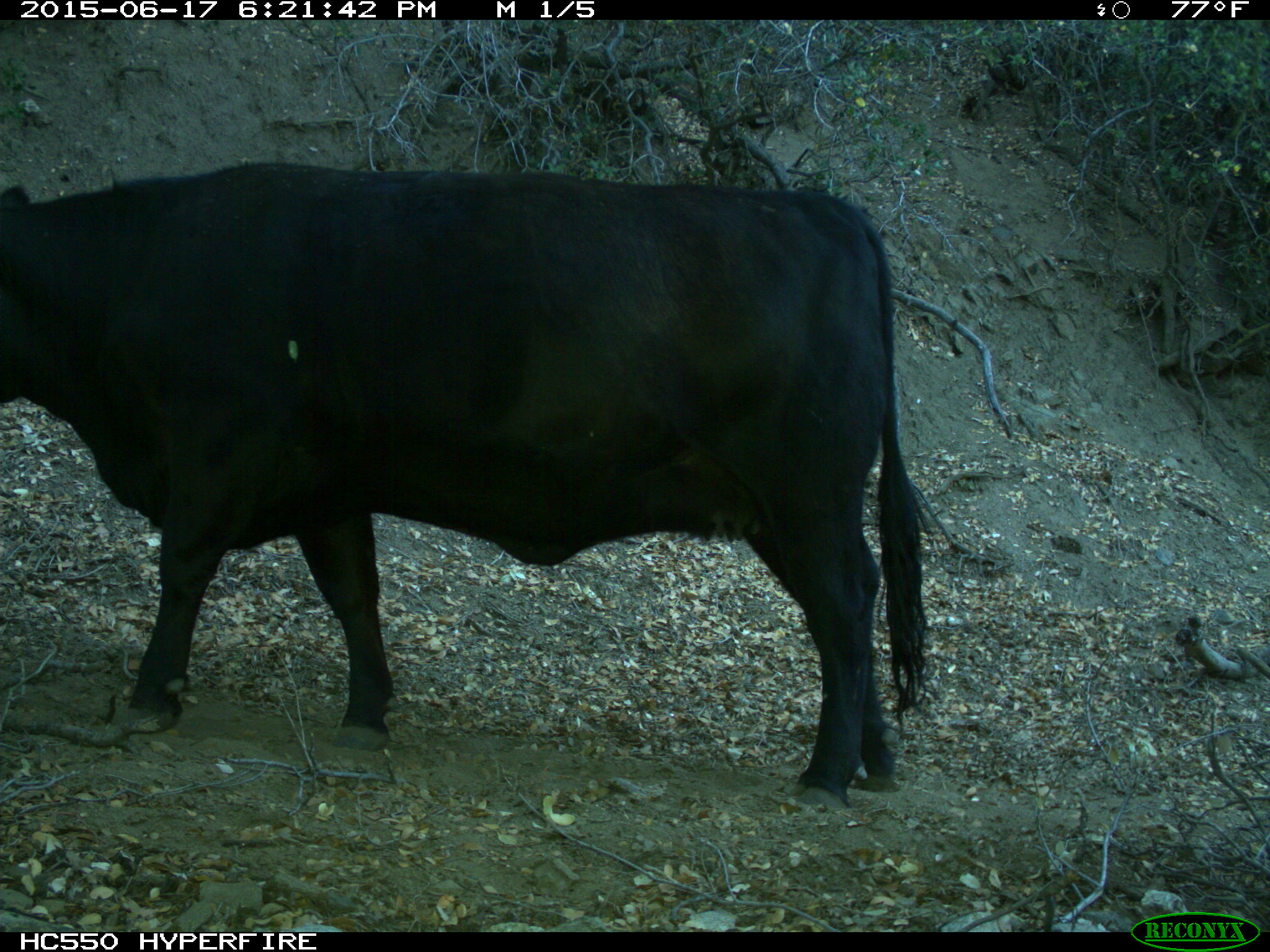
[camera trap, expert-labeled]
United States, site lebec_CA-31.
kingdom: Animalia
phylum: Chordata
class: Mammalia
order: Artiodactyla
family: Bovidae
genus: Bos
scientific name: Bos taurus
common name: domestic cow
Bos taurus (domestic cow).